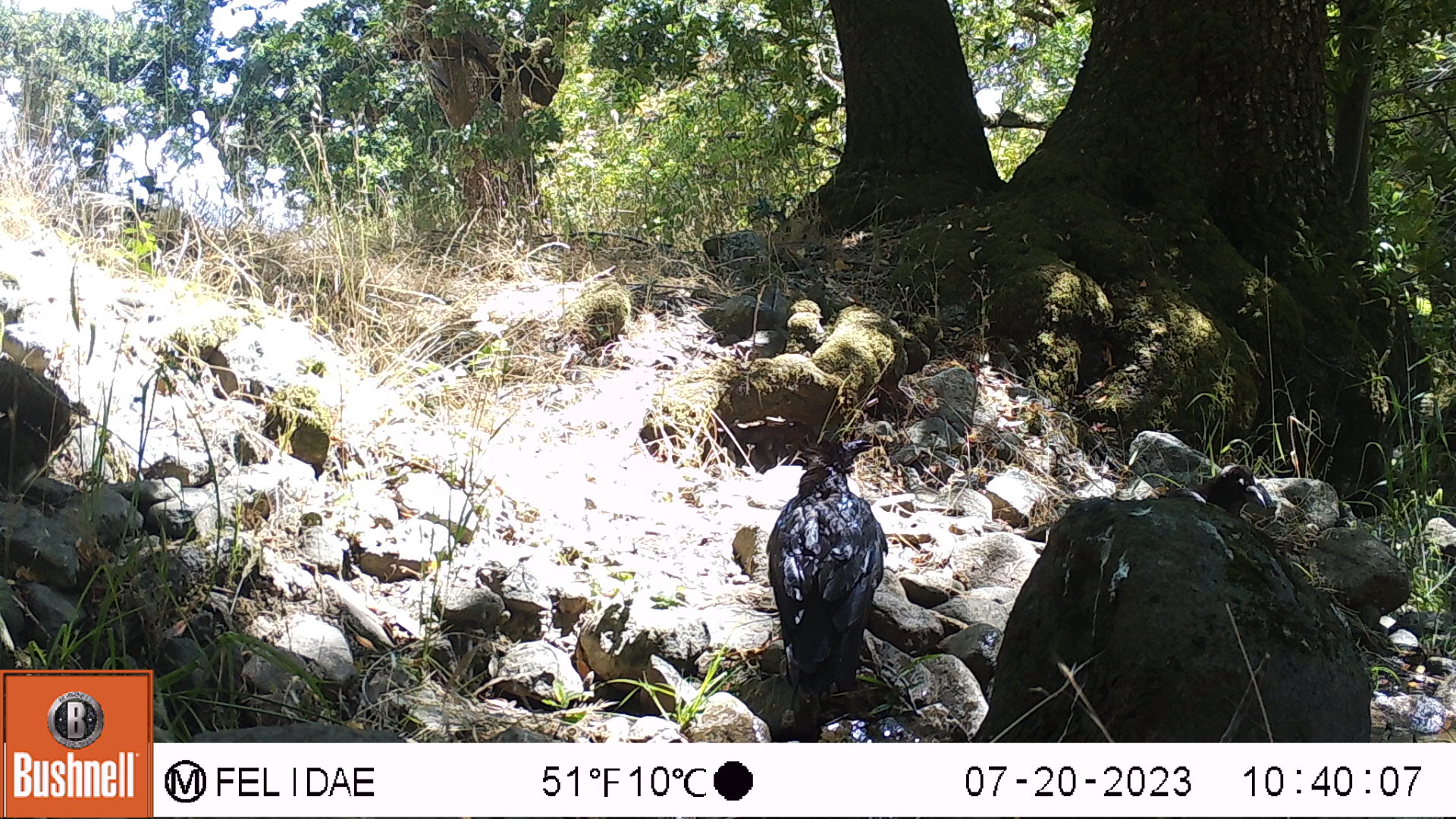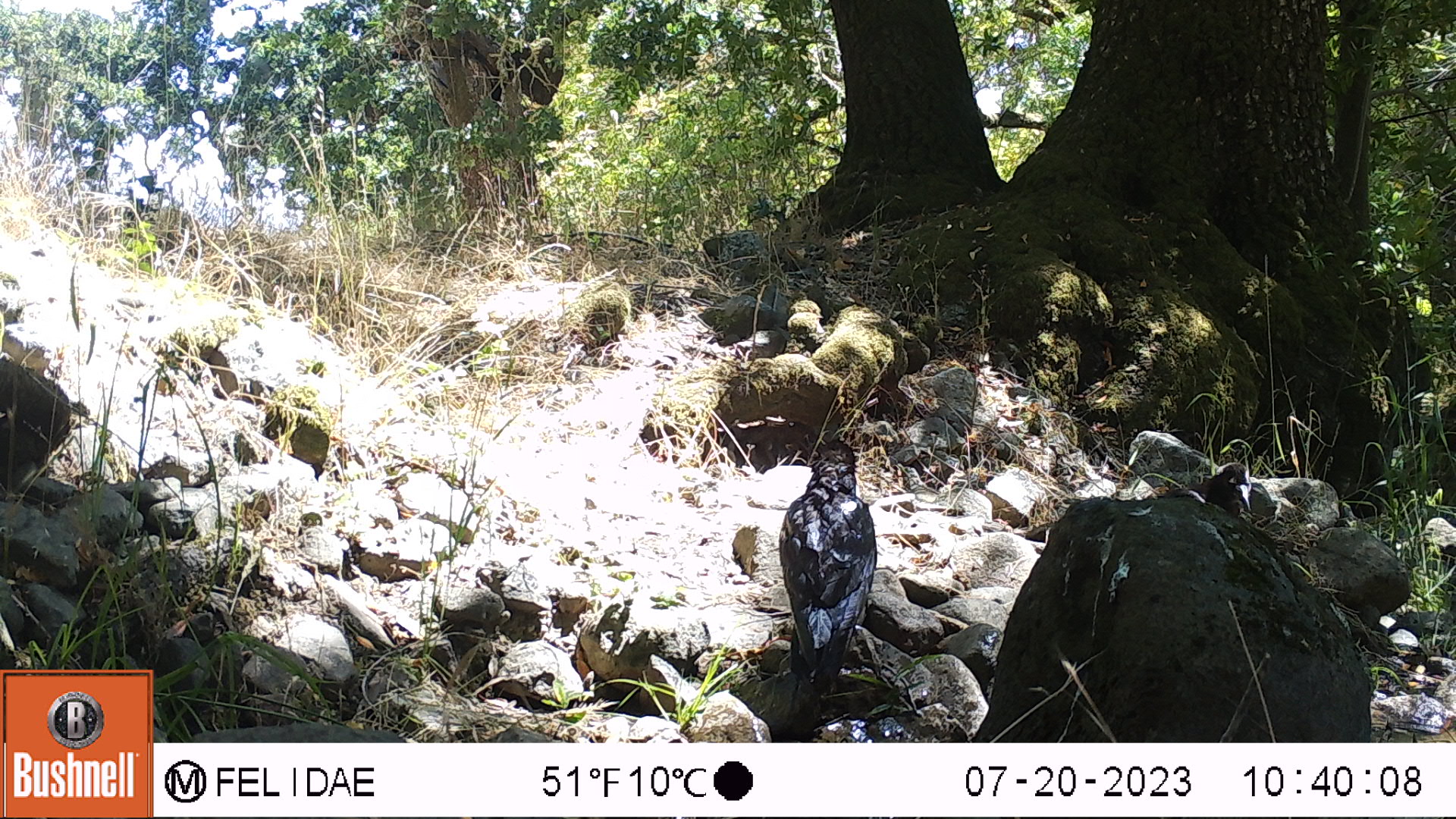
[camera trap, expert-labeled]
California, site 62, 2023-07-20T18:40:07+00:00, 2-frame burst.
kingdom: Animalia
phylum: Chordata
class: Aves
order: Passeriformes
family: Corvidae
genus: Corvus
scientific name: Corvus brachyrhynchos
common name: american crow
American crow (Corvus brachyrhynchos).